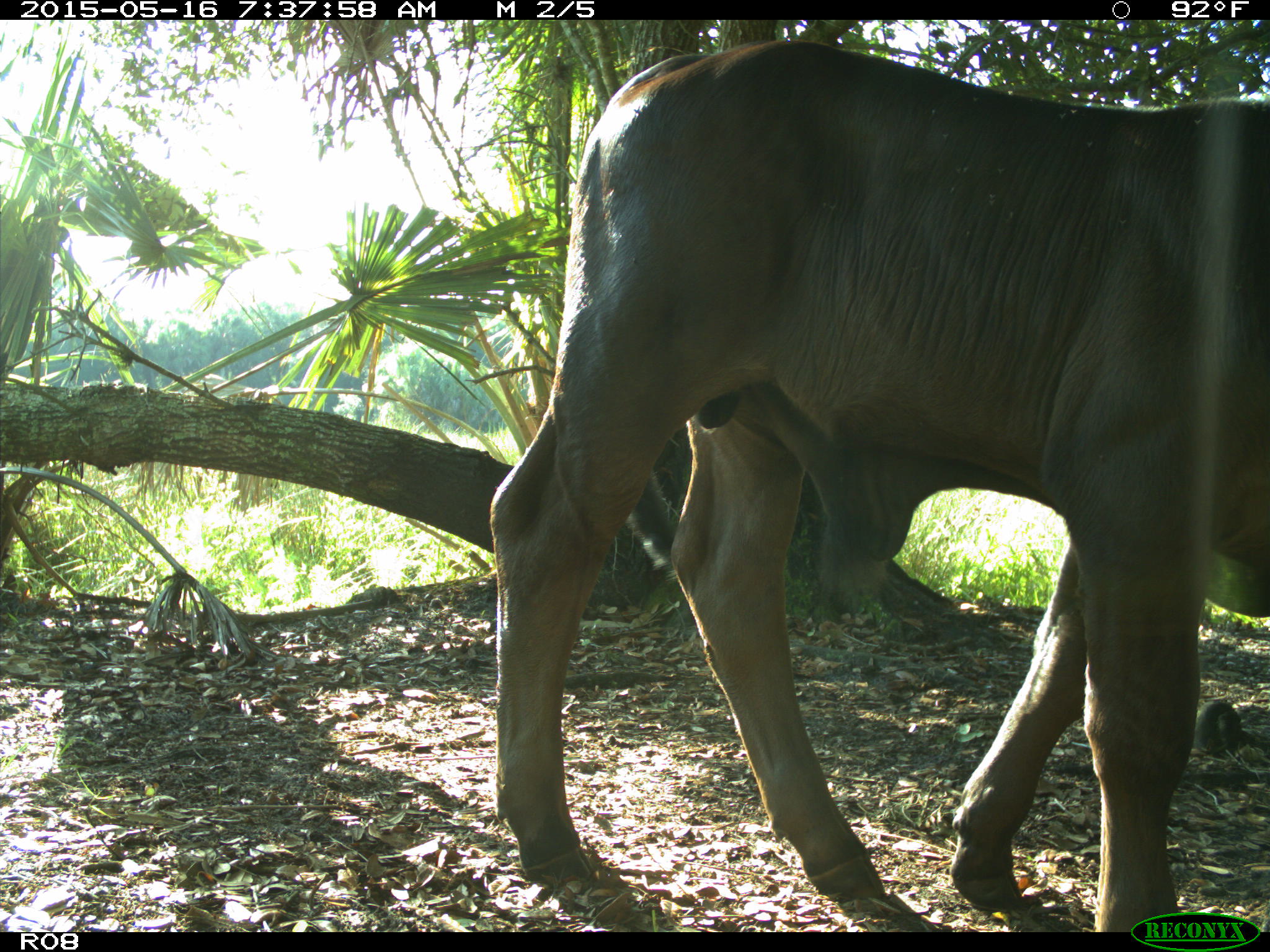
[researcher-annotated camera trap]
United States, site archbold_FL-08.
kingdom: Animalia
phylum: Chordata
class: Mammalia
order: Artiodactyla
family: Bovidae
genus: Bos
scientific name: Bos taurus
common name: domestic cow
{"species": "Bos taurus (domestic cow)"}